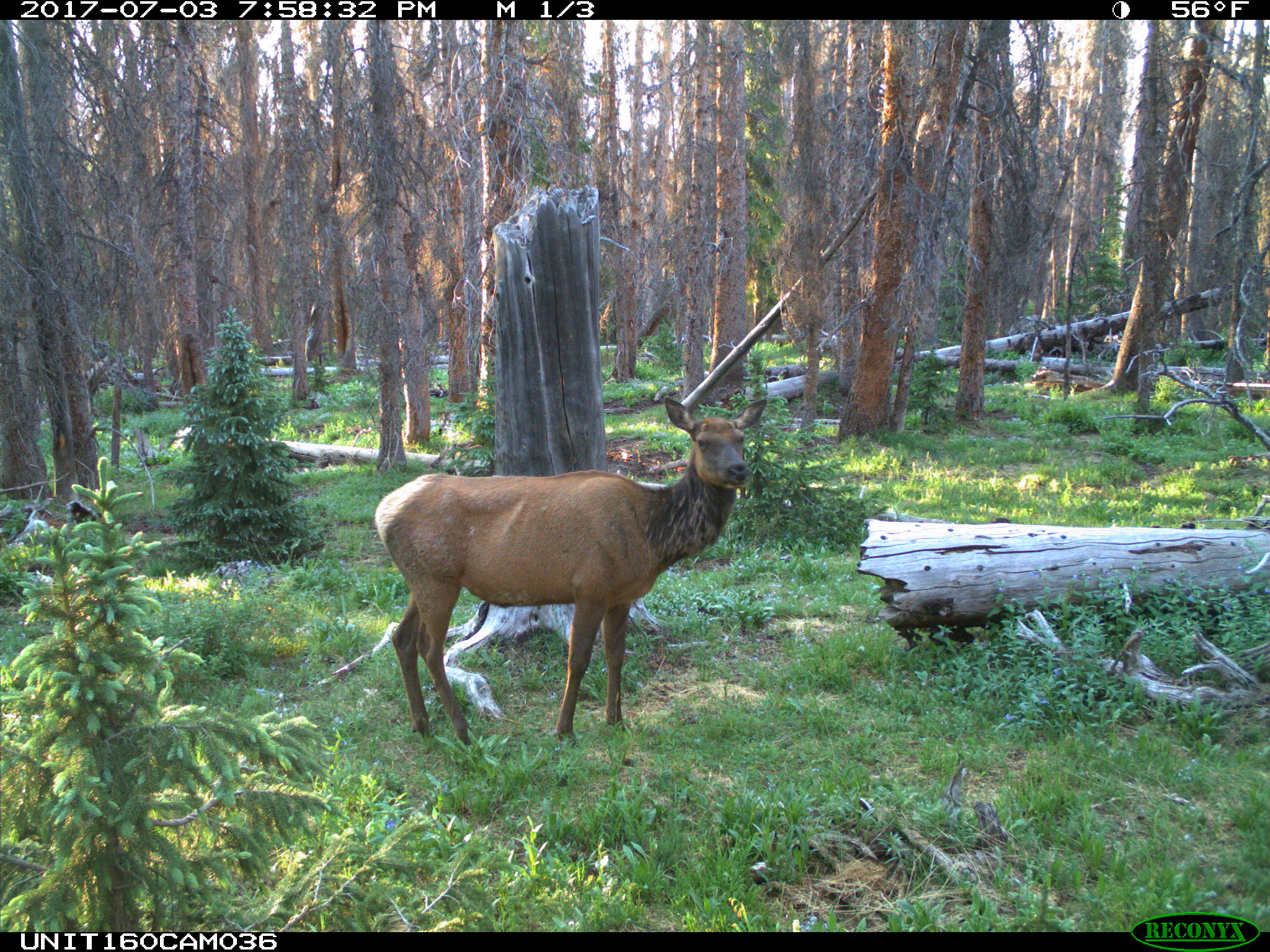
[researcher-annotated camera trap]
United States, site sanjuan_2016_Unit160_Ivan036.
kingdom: Animalia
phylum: Chordata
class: Mammalia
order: Artiodactyla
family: Cervidae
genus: Cervus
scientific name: Cervus elaphus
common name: red deer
Cervus elaphus (red deer).